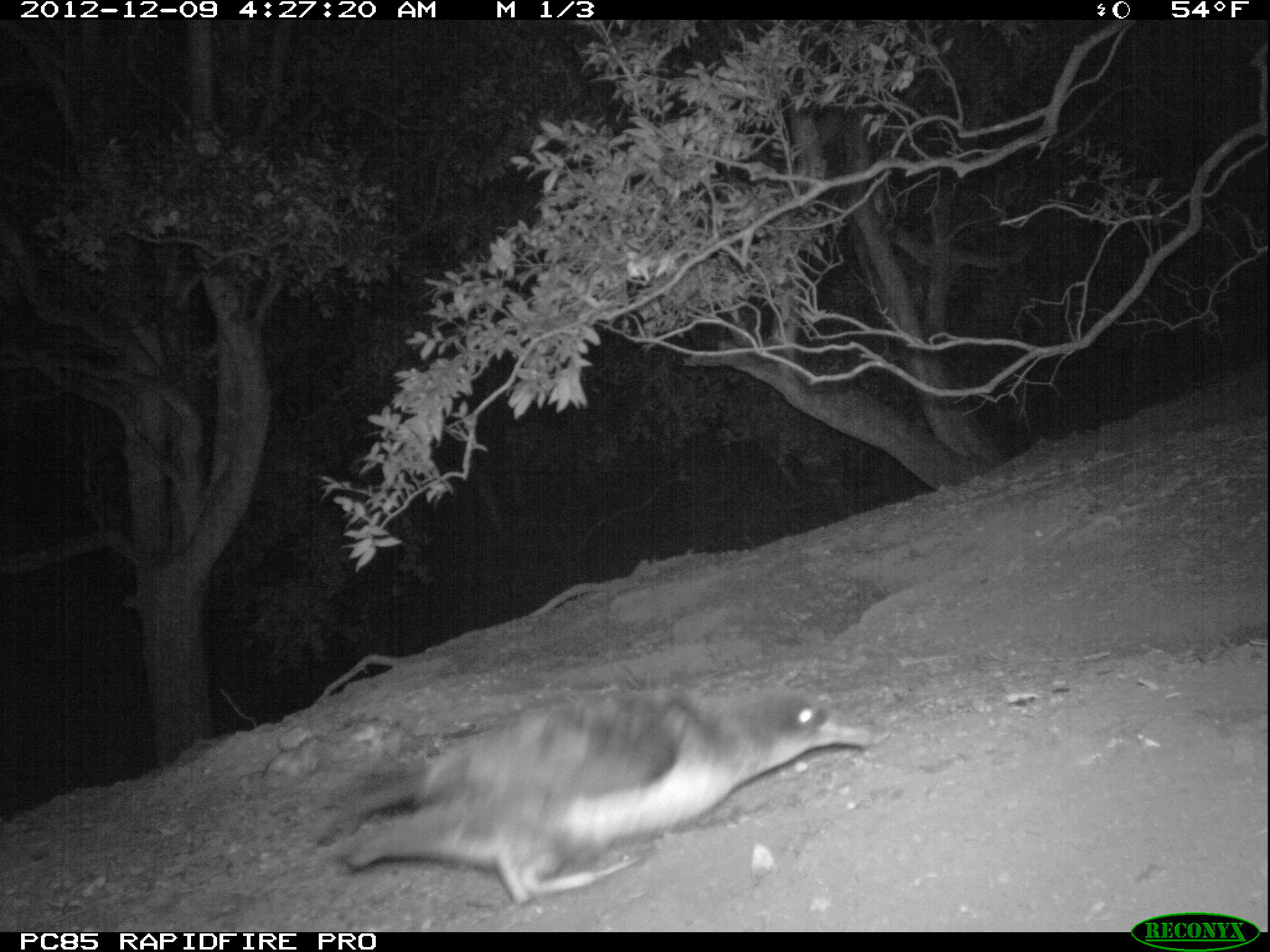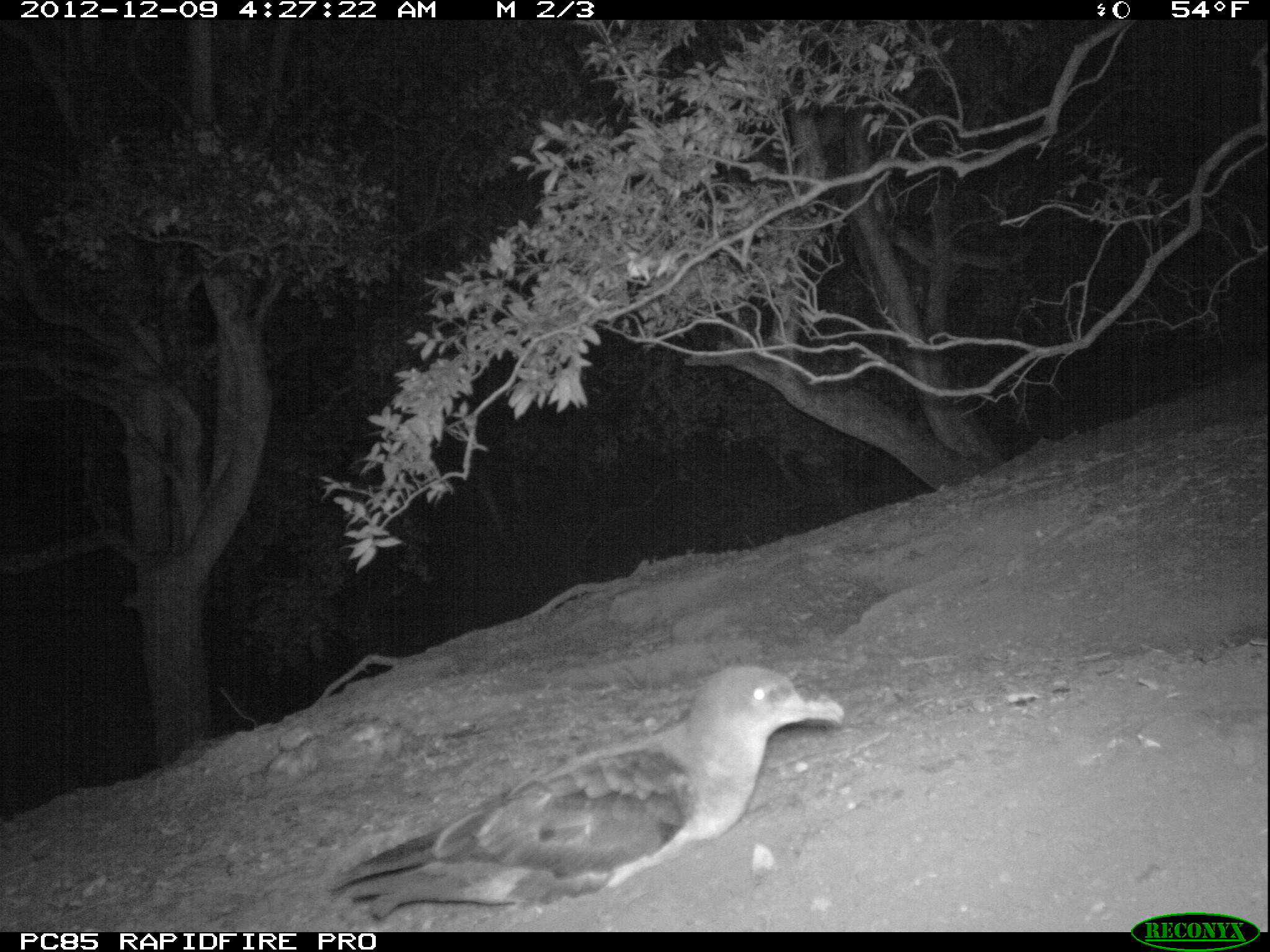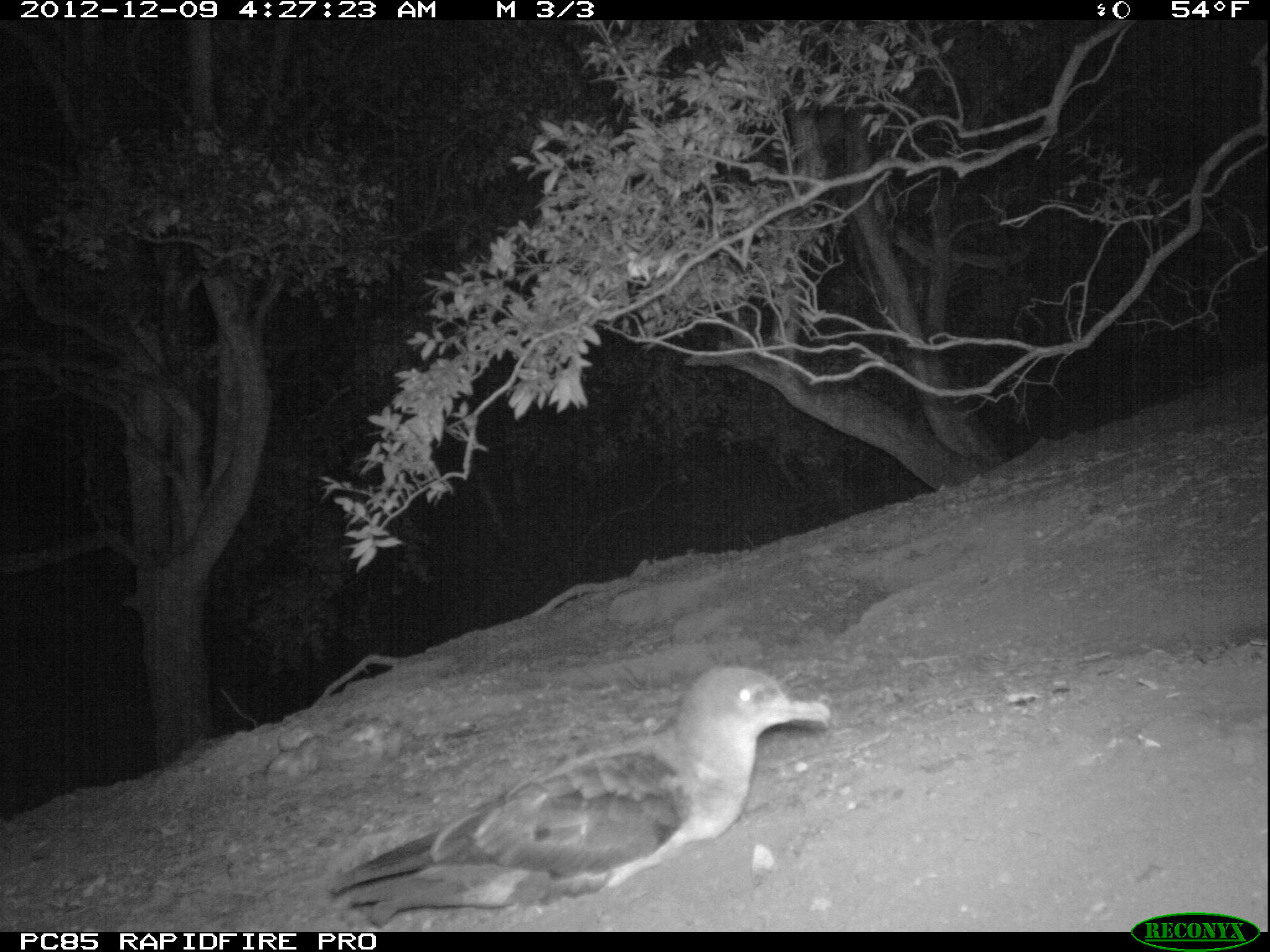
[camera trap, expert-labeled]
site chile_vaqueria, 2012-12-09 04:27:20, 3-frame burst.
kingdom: Animalia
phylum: Chordata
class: Aves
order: Procellariiformes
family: Procellariidae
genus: Calonectris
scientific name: Calonectris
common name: shearwater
Shearwater (Calonectris).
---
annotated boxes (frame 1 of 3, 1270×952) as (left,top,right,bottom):
shearwater: (323,686,881,914)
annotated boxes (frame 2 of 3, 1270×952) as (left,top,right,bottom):
shearwater: (342,664,851,906)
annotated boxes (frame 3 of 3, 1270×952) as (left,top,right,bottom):
shearwater: (312,662,833,920)